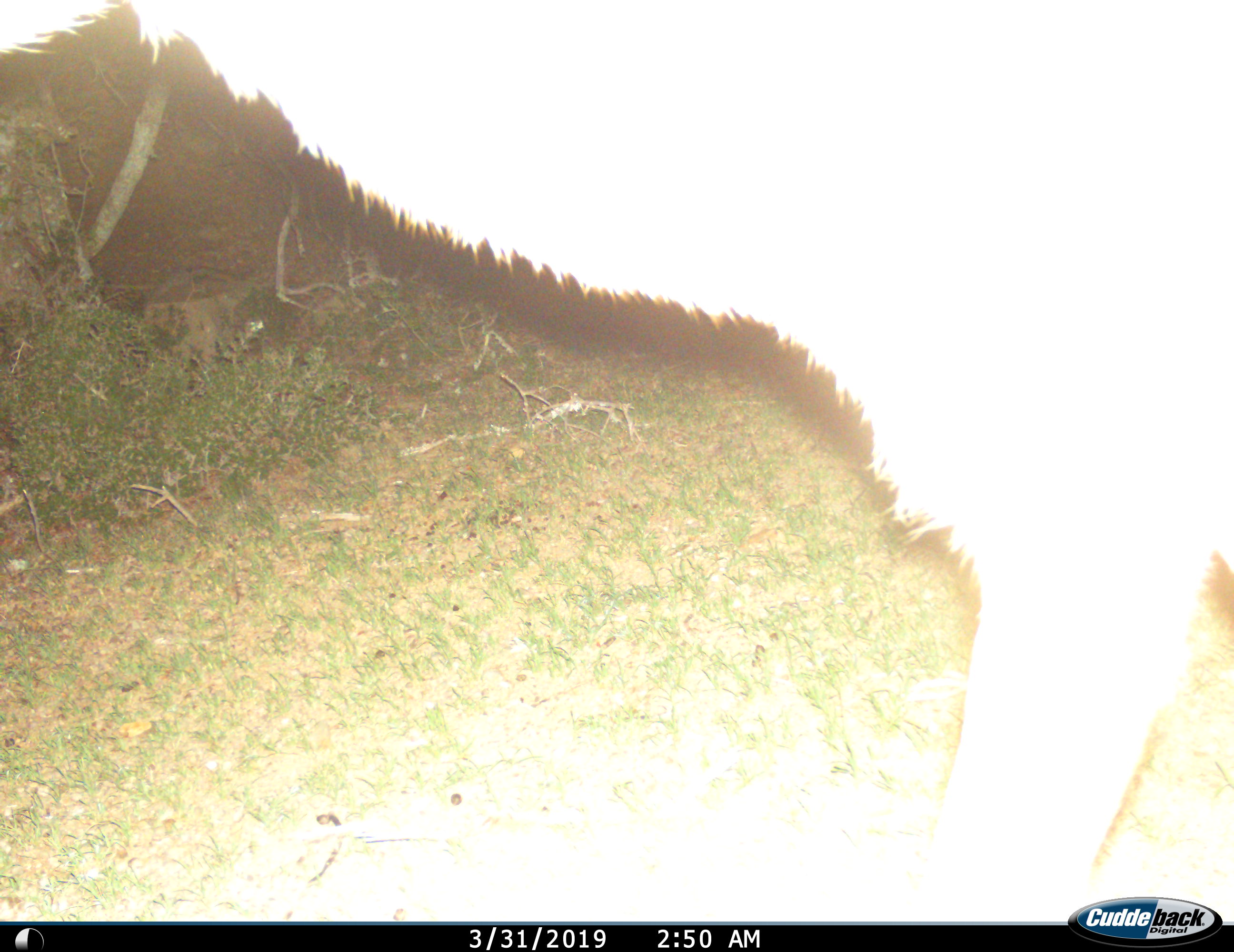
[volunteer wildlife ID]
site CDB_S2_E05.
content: unidentified animal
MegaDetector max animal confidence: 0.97